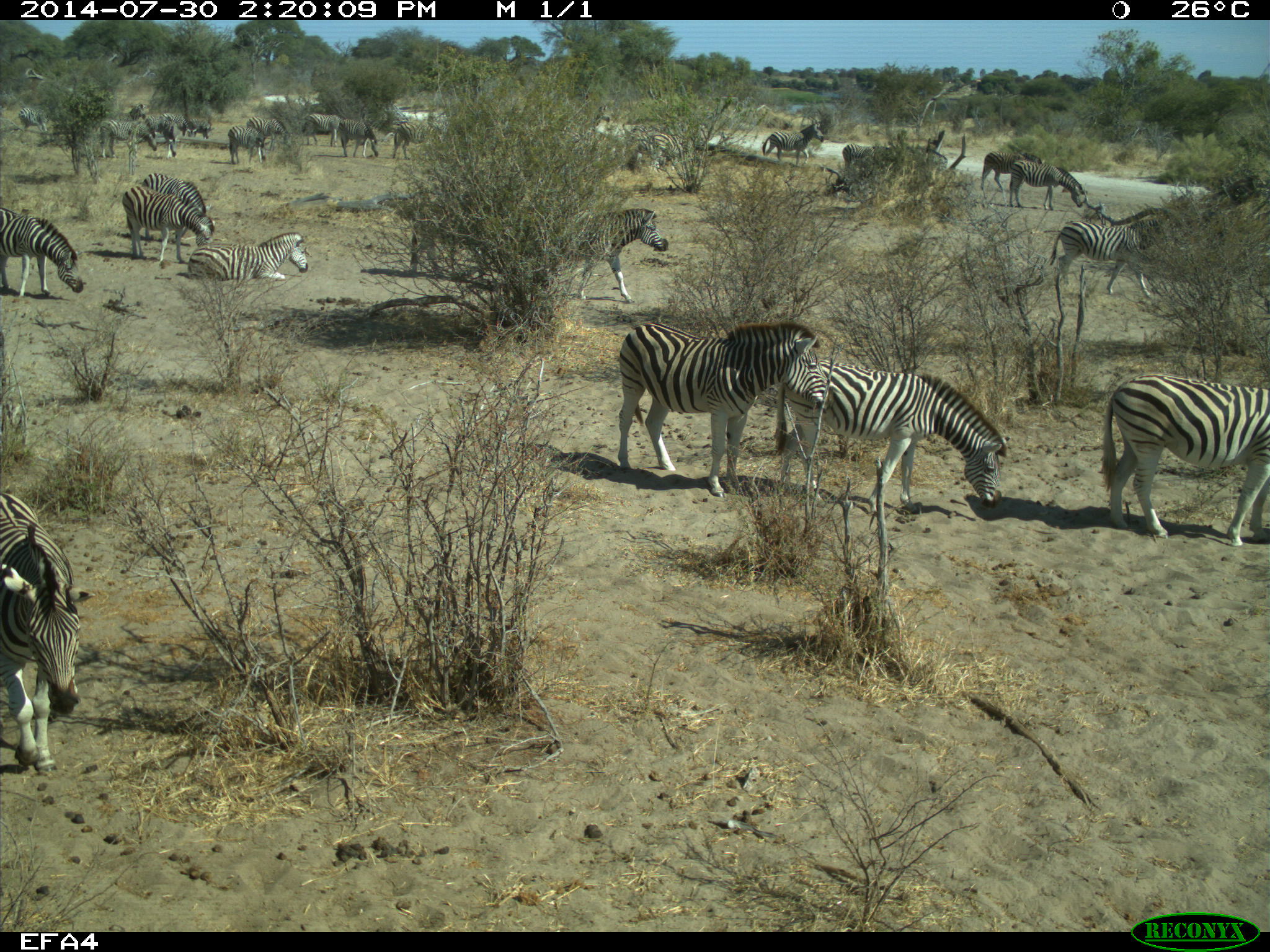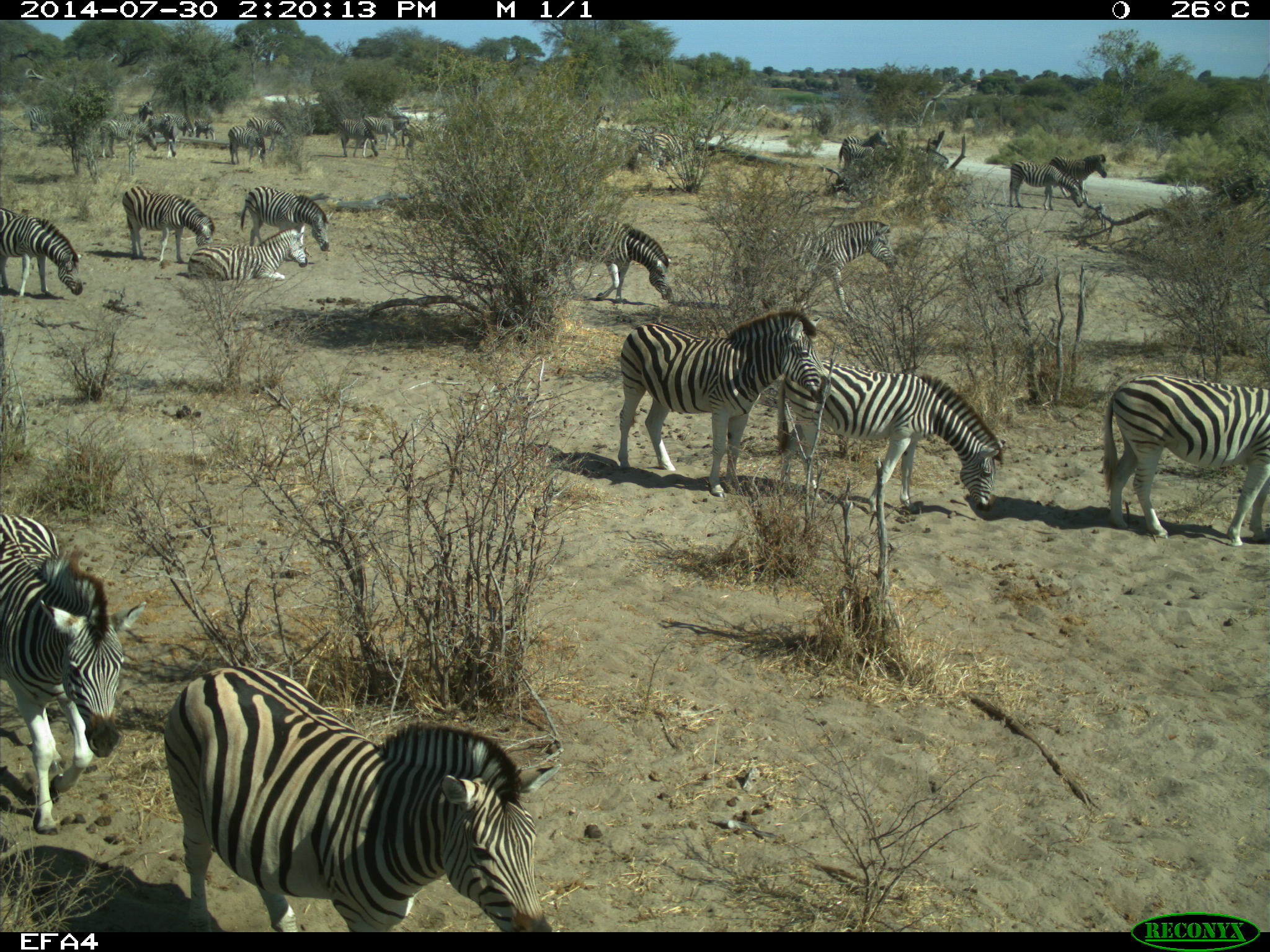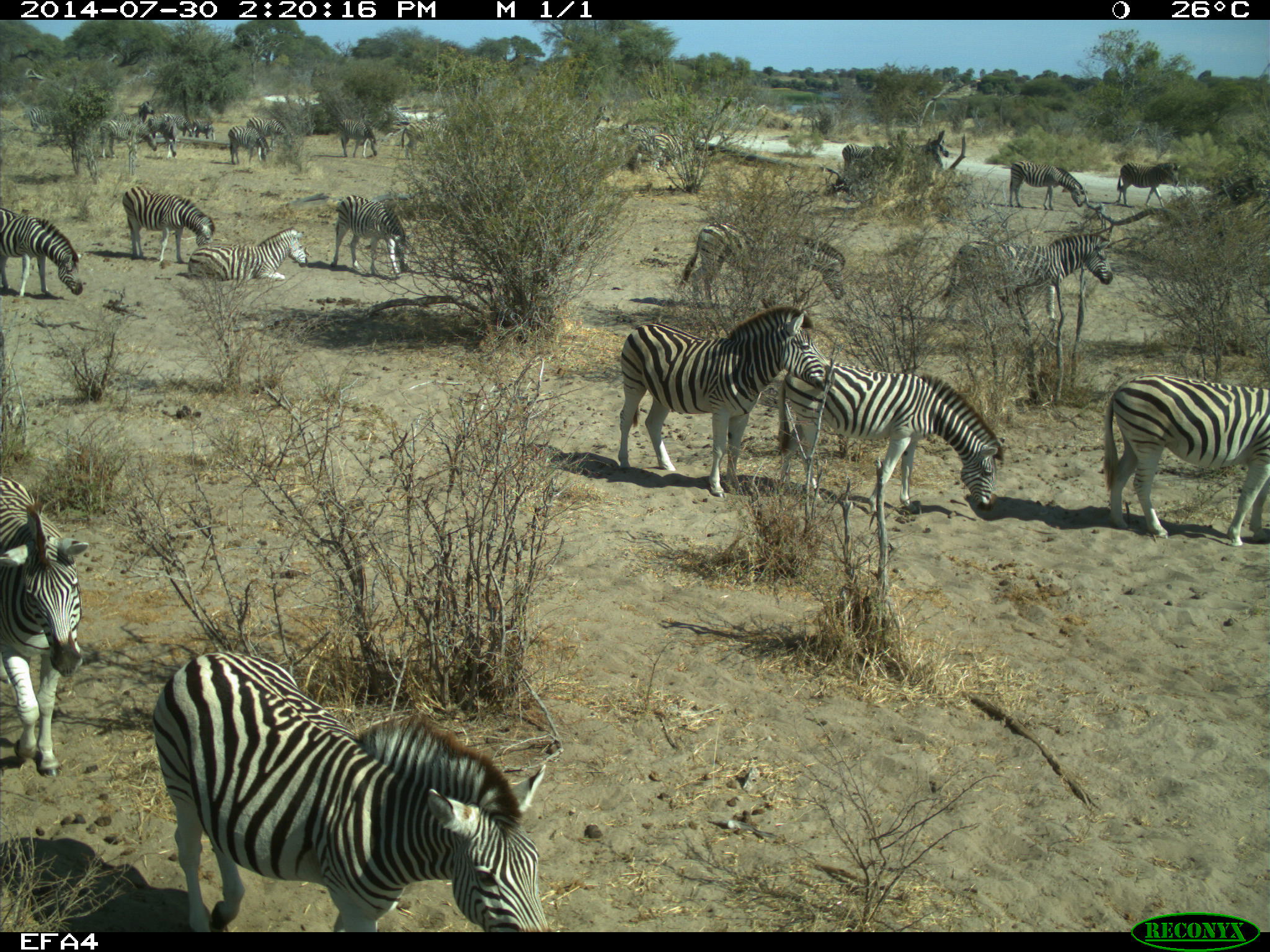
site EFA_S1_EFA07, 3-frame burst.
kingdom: Animalia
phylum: Chordata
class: Mammalia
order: Perissodactyla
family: Equidae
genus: Equus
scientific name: Equus quagga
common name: plains zebra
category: zebraplains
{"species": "zebraplains (plains zebra) (Equus quagga)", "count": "11-50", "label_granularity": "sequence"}